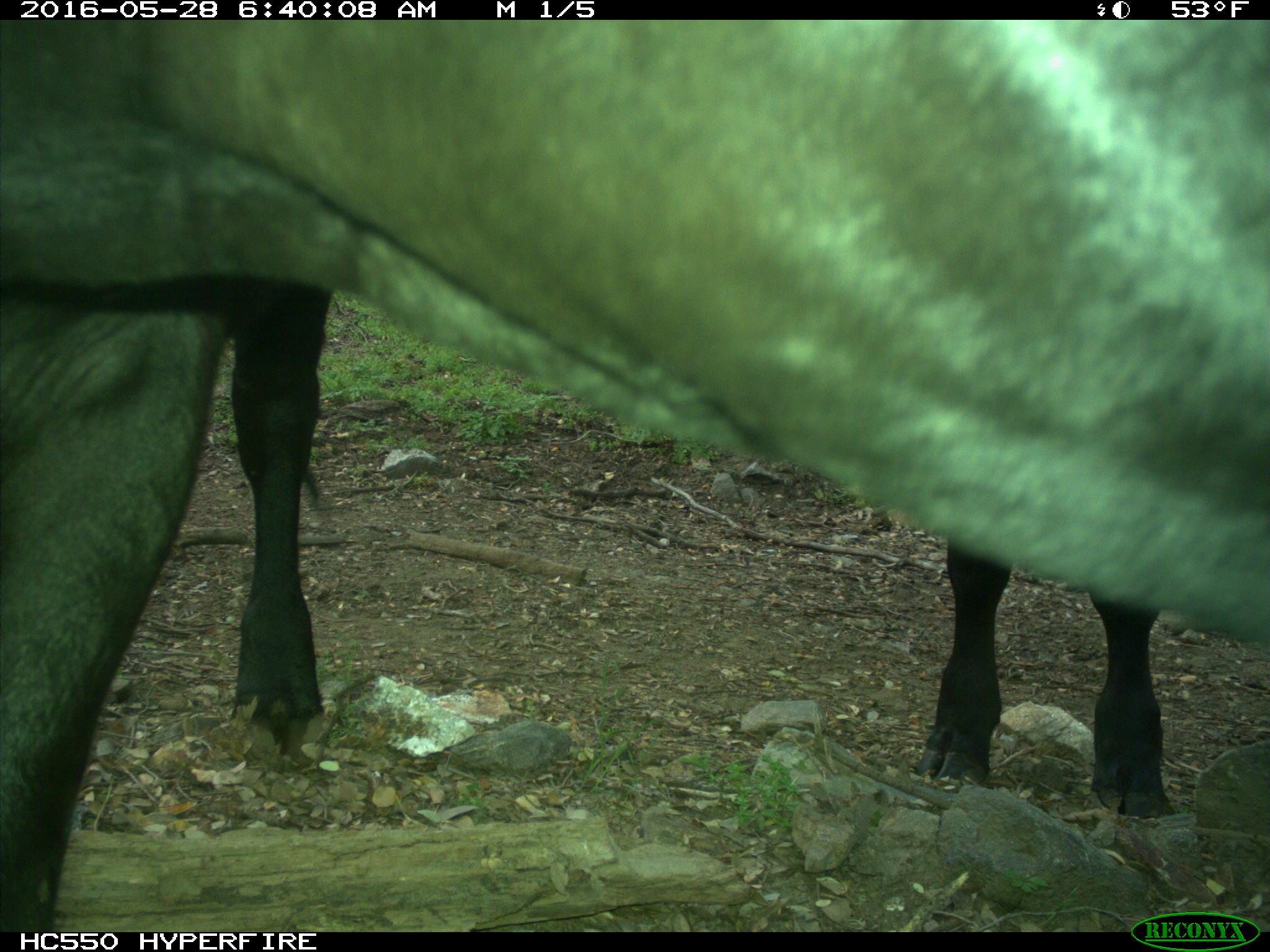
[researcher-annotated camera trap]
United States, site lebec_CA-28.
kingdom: Animalia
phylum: Chordata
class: Mammalia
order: Artiodactyla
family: Bovidae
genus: Bos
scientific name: Bos taurus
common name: domestic cow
Bos taurus (domestic cow).